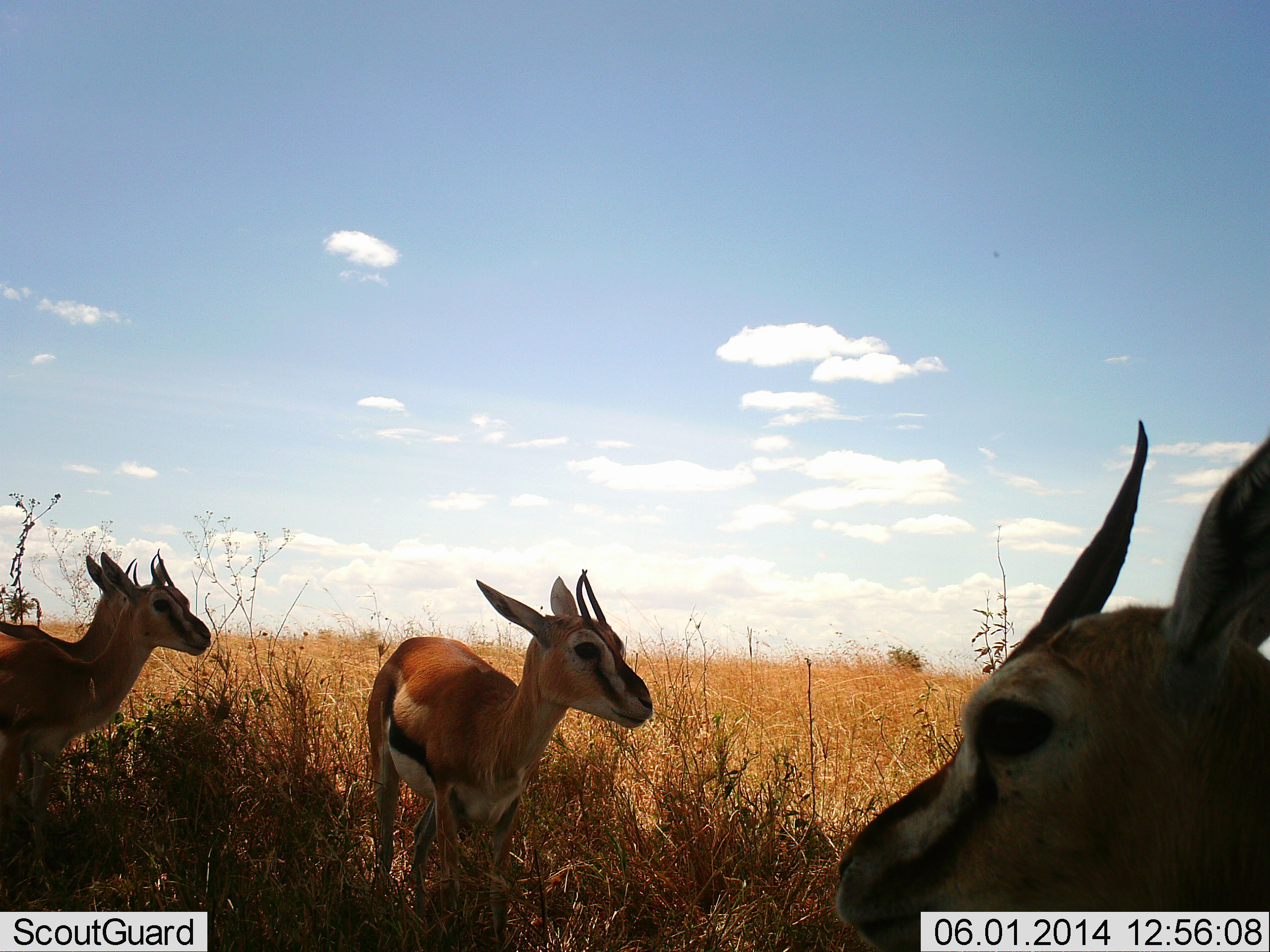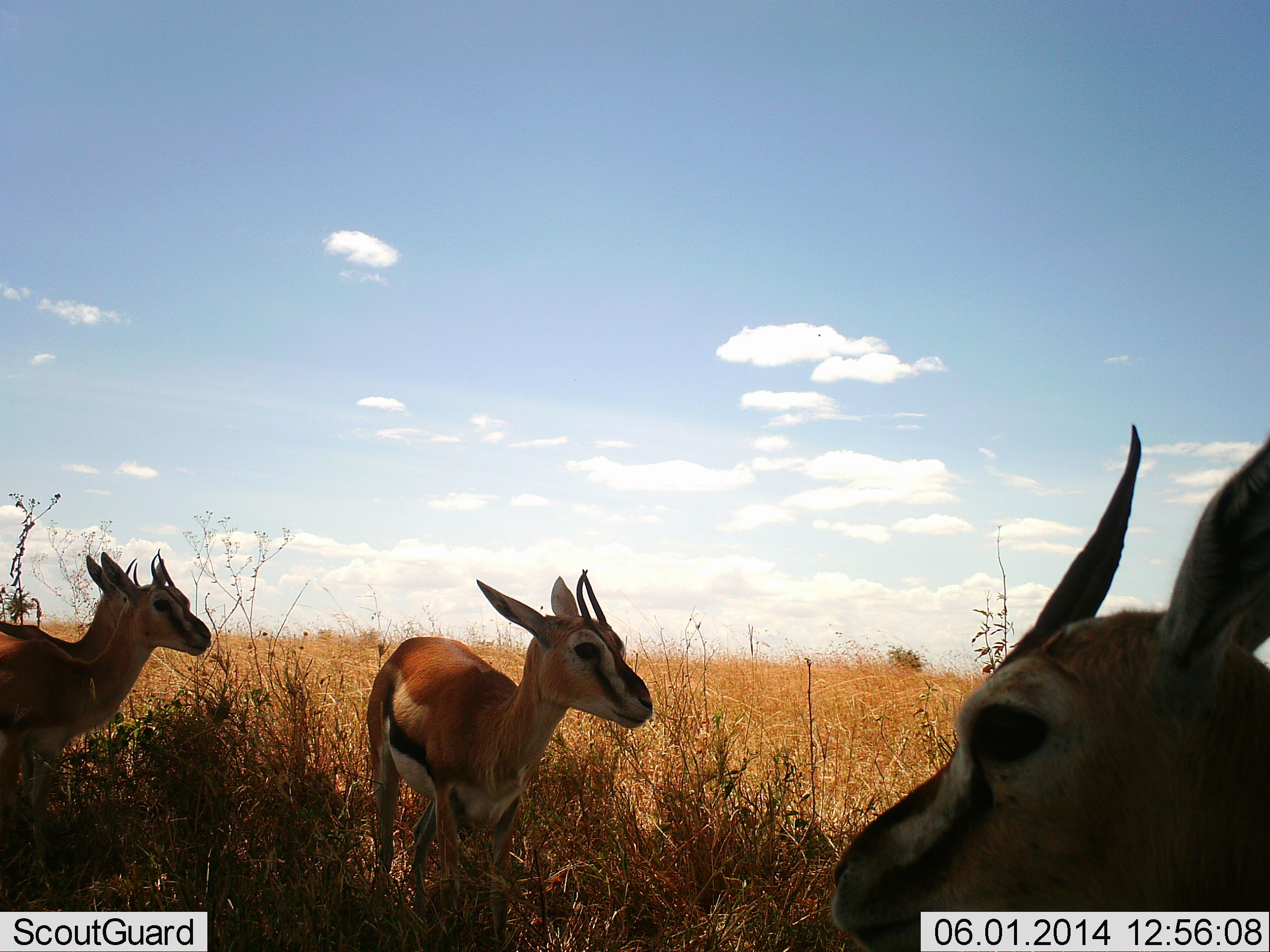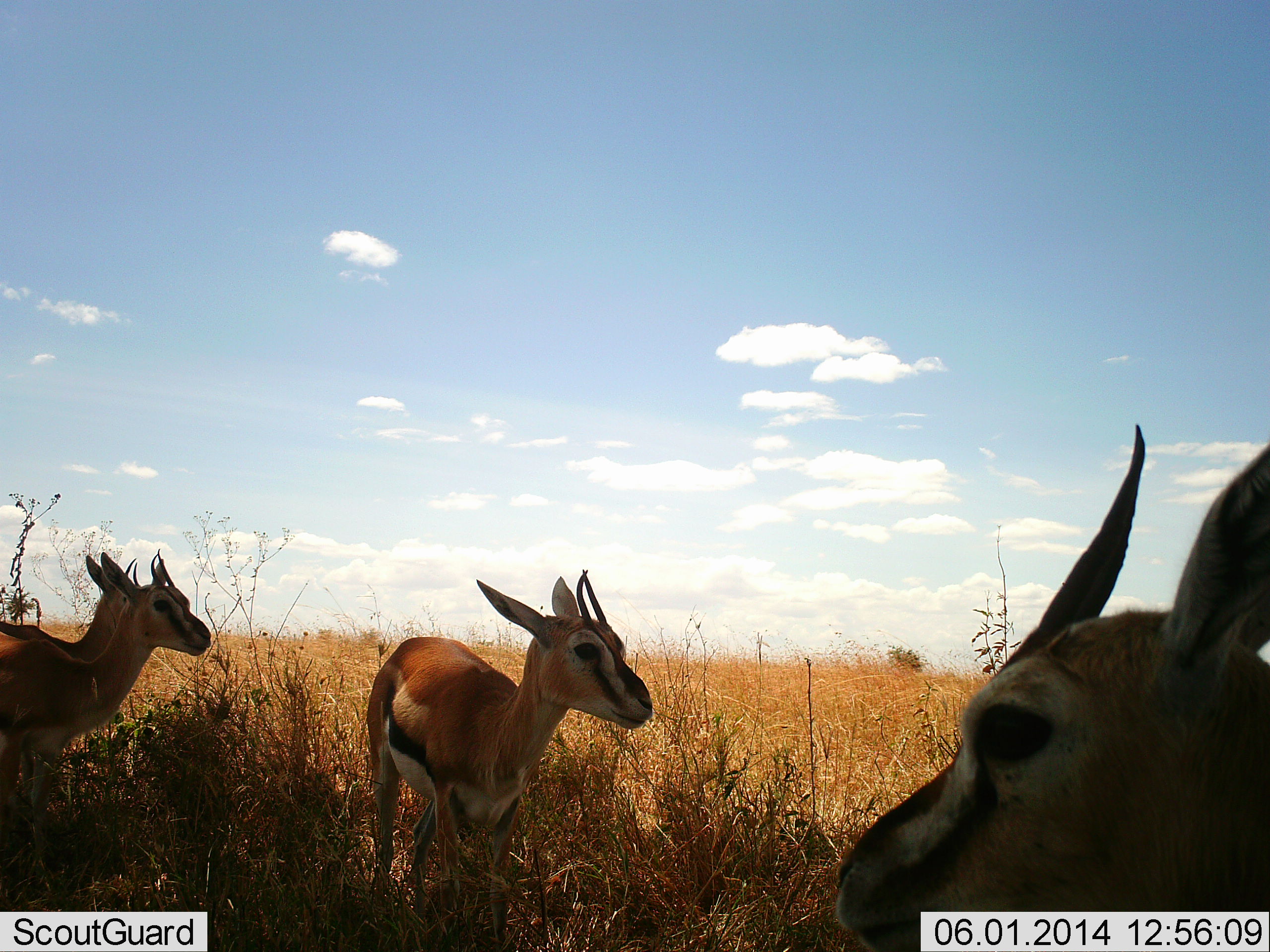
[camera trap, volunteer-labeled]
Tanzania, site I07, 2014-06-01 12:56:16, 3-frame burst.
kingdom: Animalia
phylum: Chordata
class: Mammalia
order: Artiodactyla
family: Bovidae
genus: Eudorcas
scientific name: Eudorcas thomsonii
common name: thomson's gazelle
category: gazellethomsons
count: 4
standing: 100%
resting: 0%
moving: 0%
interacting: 0%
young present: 0%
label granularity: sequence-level